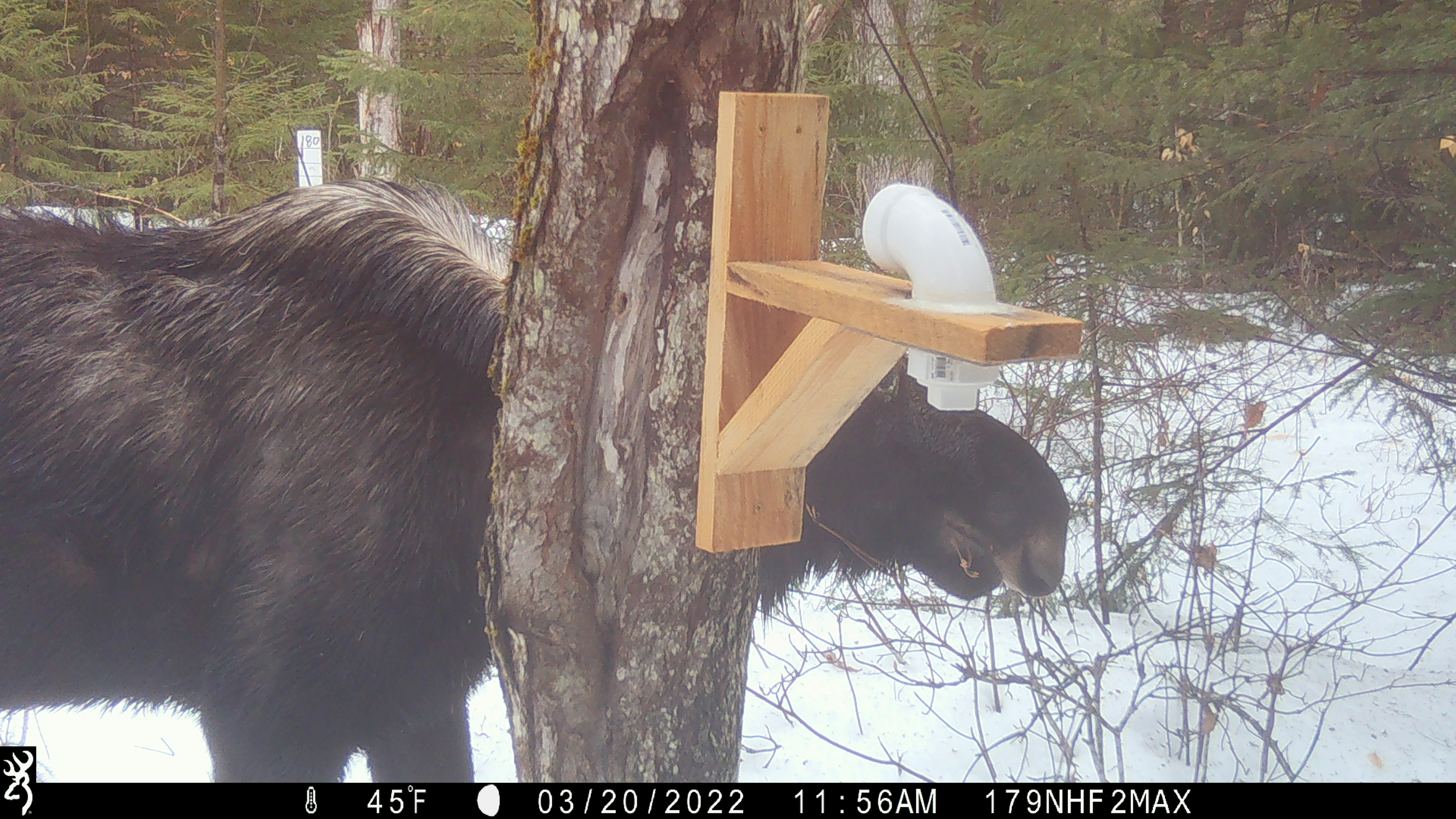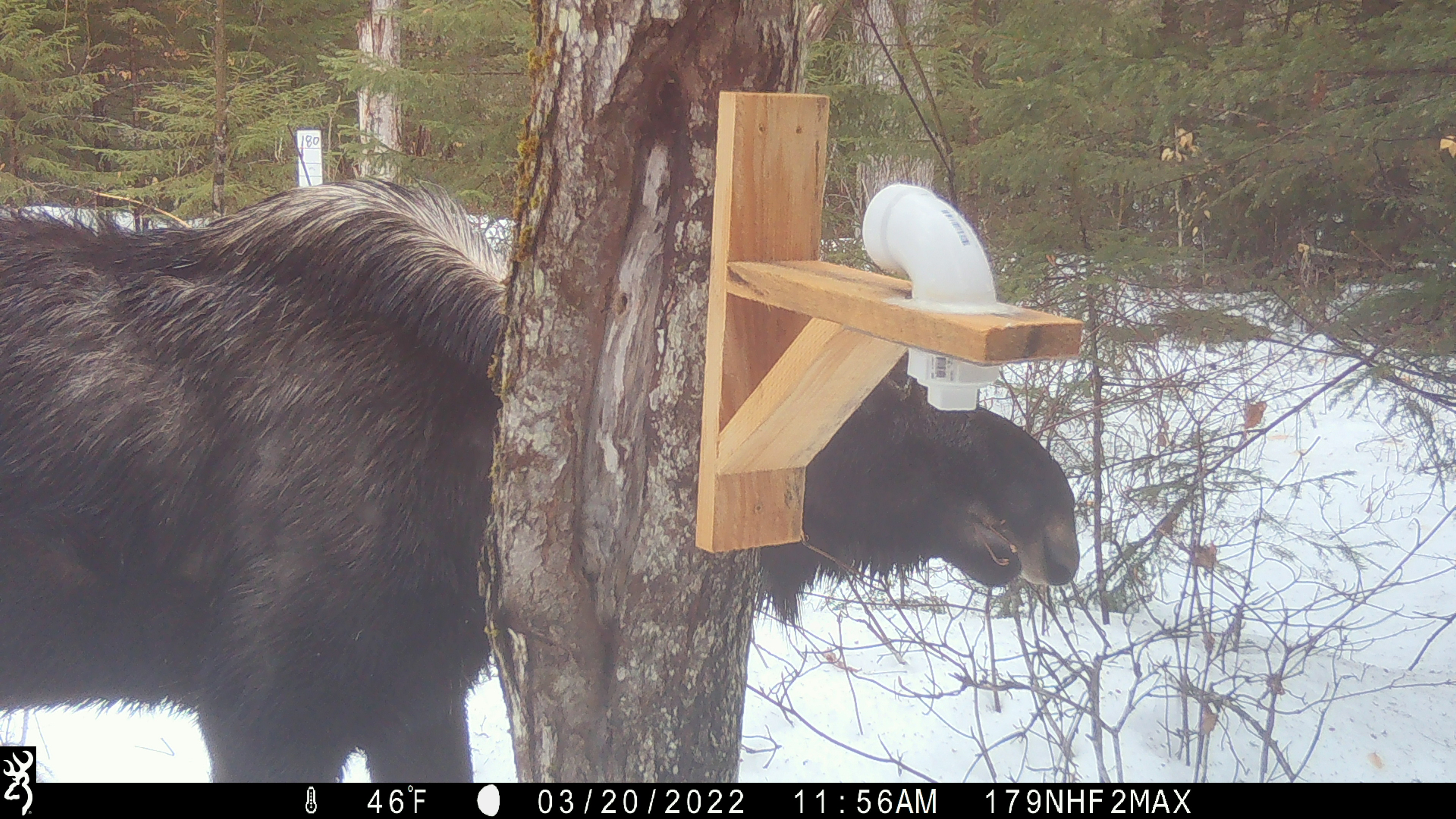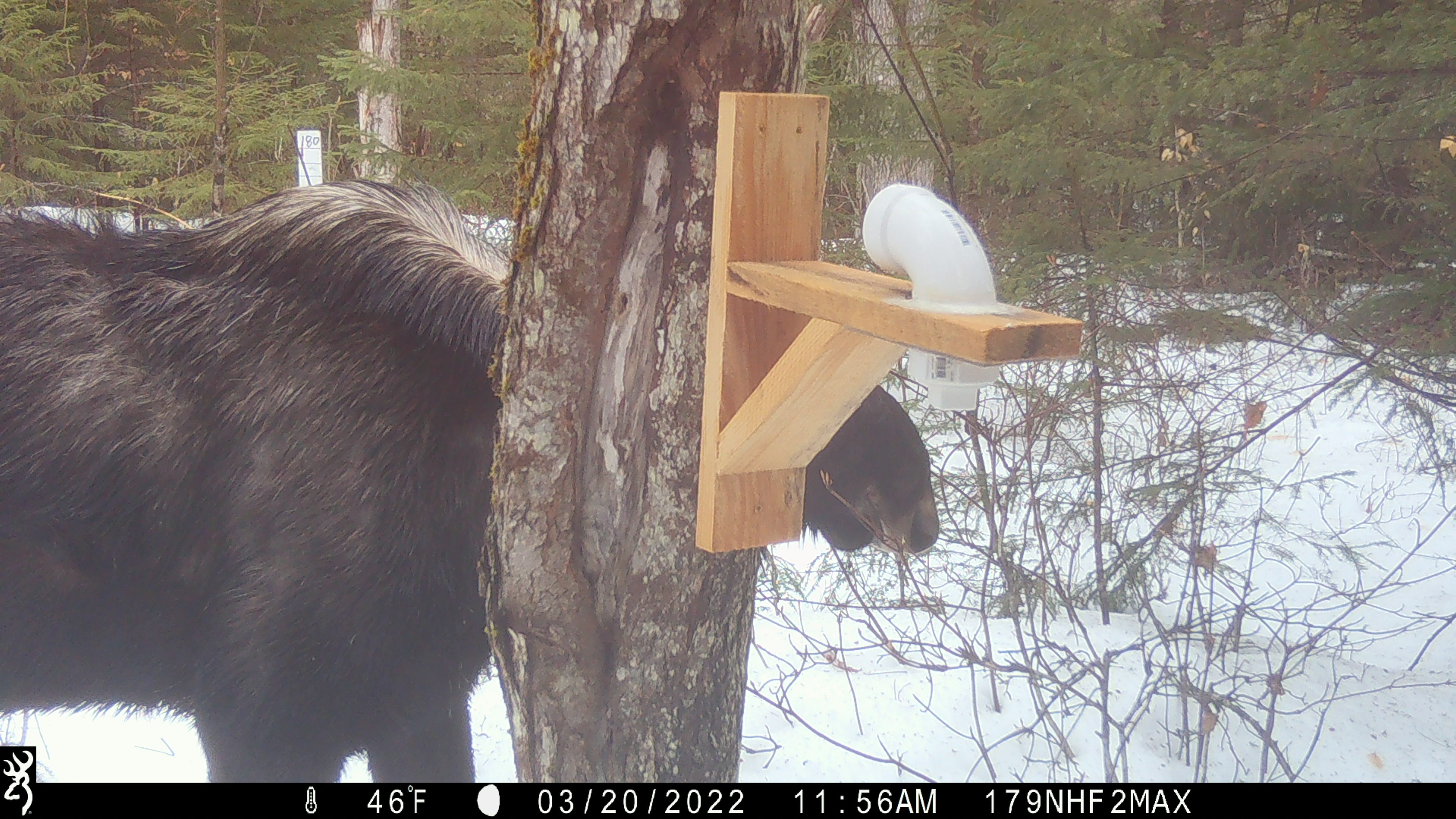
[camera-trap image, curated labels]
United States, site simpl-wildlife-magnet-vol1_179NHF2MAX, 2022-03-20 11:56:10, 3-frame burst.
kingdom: Animalia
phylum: Chordata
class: Mammalia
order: Artiodactyla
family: Cervidae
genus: Alces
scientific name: Alces alces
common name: moose